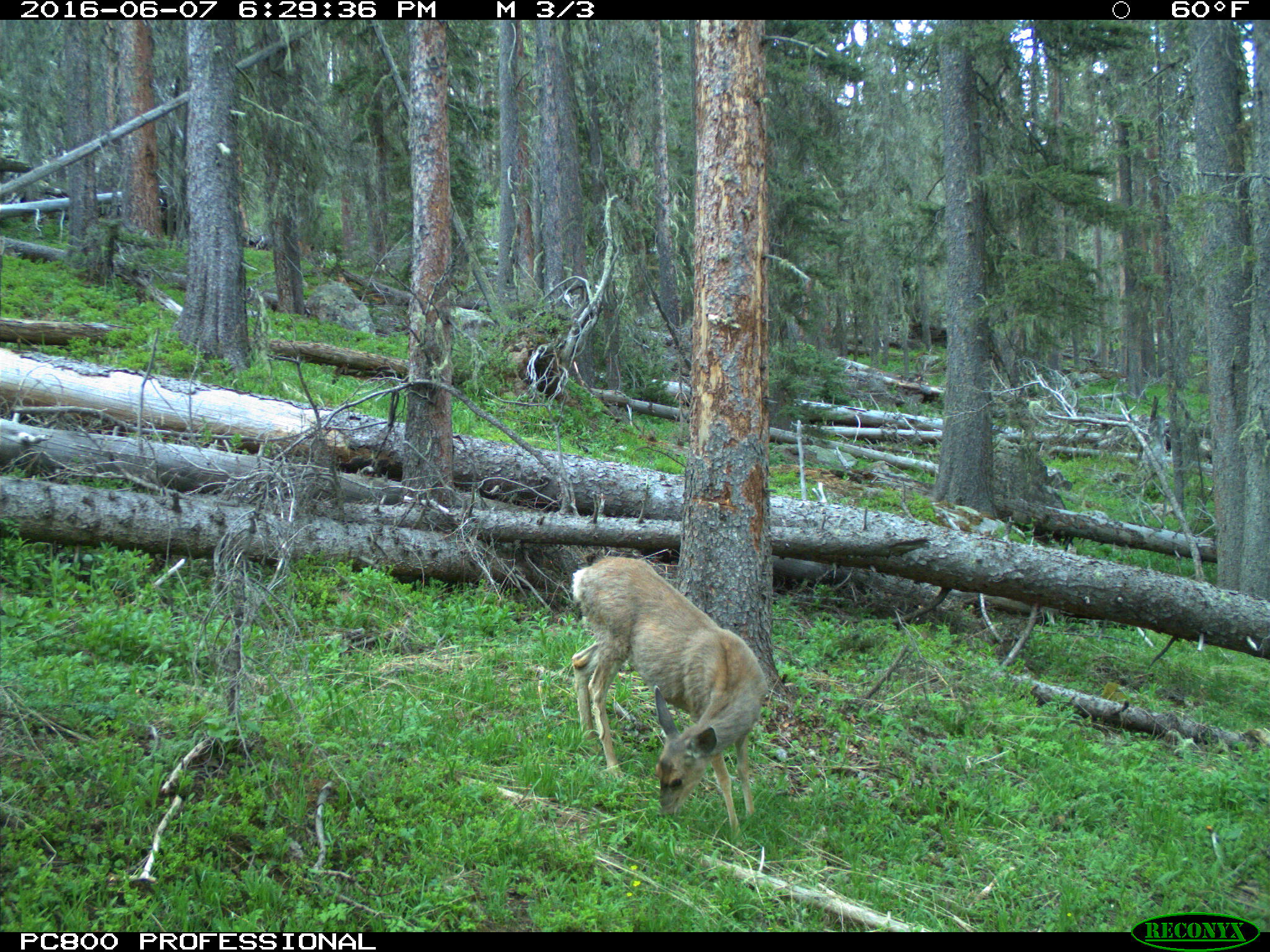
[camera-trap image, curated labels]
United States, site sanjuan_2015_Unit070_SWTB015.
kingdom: Animalia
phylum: Chordata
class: Mammalia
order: Artiodactyla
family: Cervidae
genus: Odocoileus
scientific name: Odocoileus hemionus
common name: mule deer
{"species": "Odocoileus hemionus (mule deer)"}